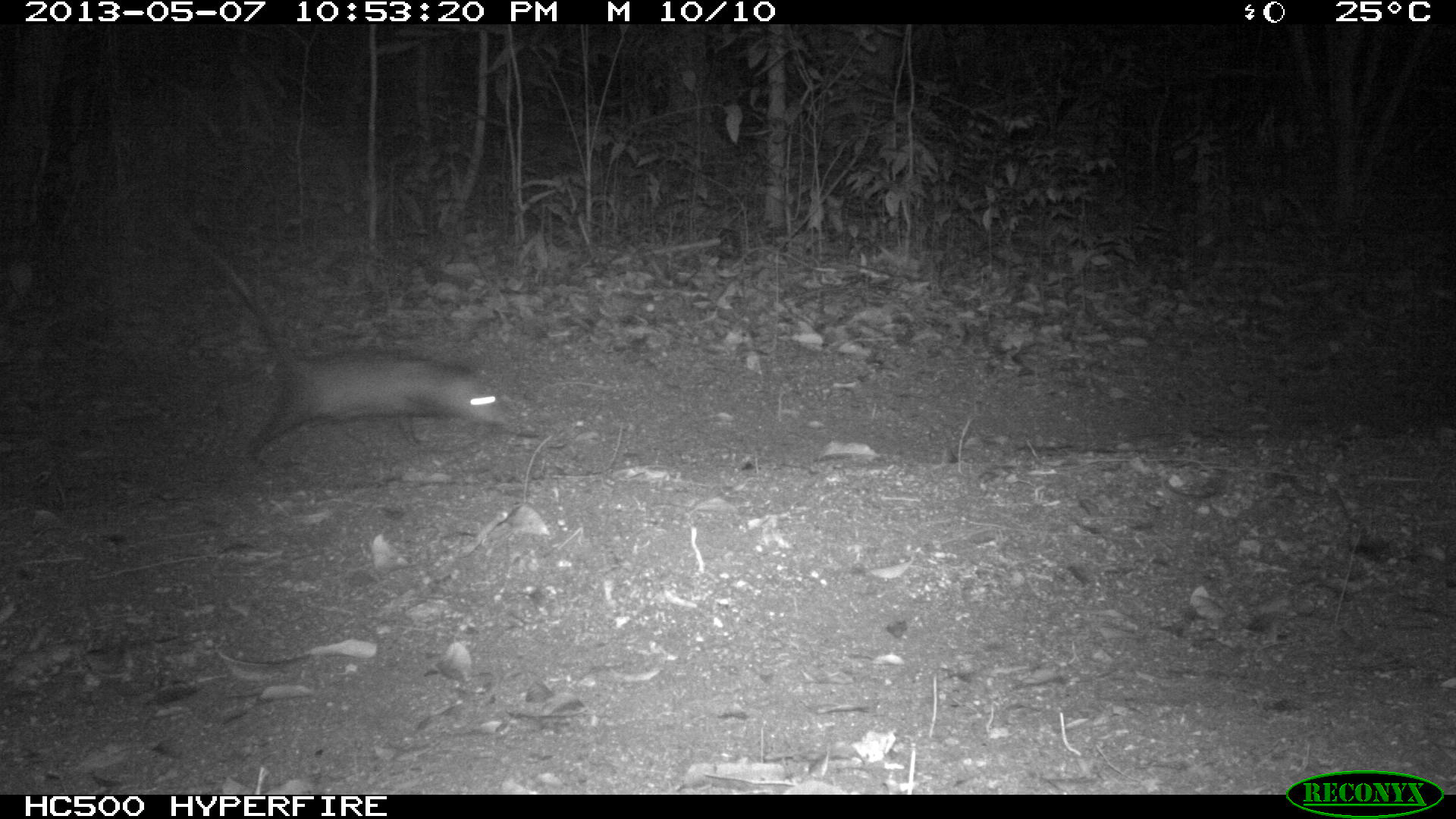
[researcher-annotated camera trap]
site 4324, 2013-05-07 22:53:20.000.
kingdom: Animalia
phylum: Chordata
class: Mammalia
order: Didelphimorphia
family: Didelphidae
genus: Didelphis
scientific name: Didelphis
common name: american opossums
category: didelphis sp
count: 1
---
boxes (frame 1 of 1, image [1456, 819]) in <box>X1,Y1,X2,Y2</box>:
didelphis sp: <box>192,238,541,464</box>